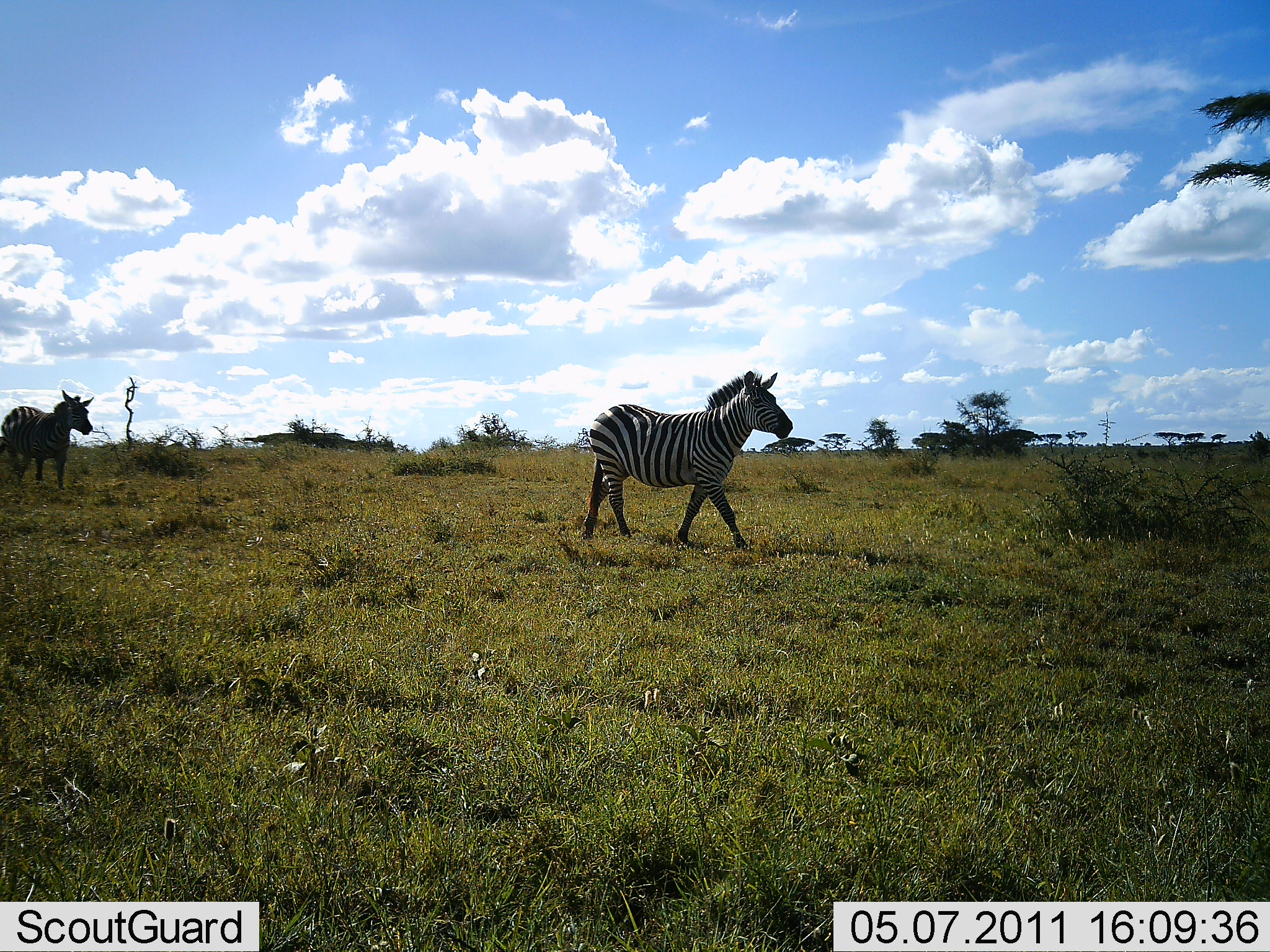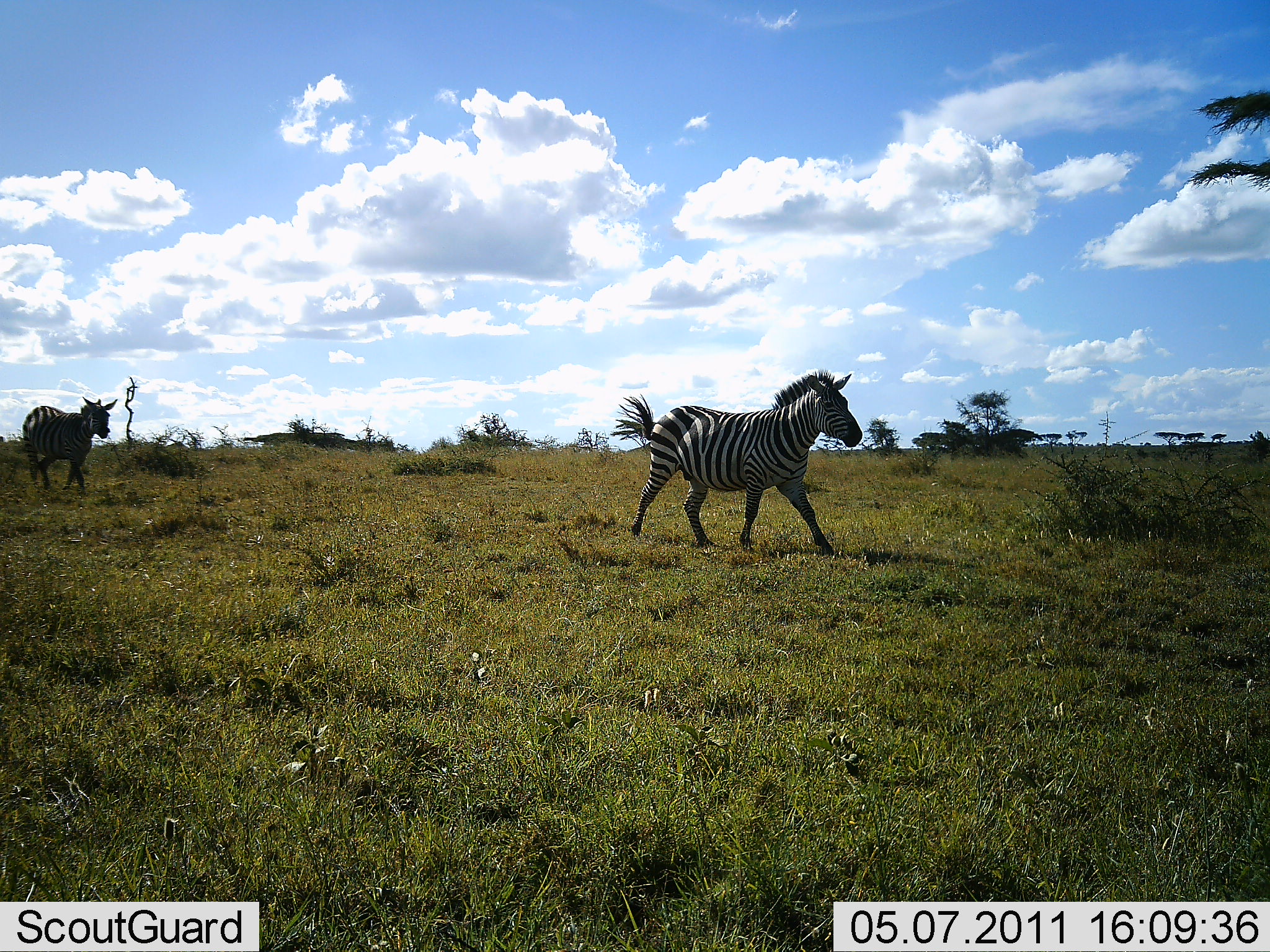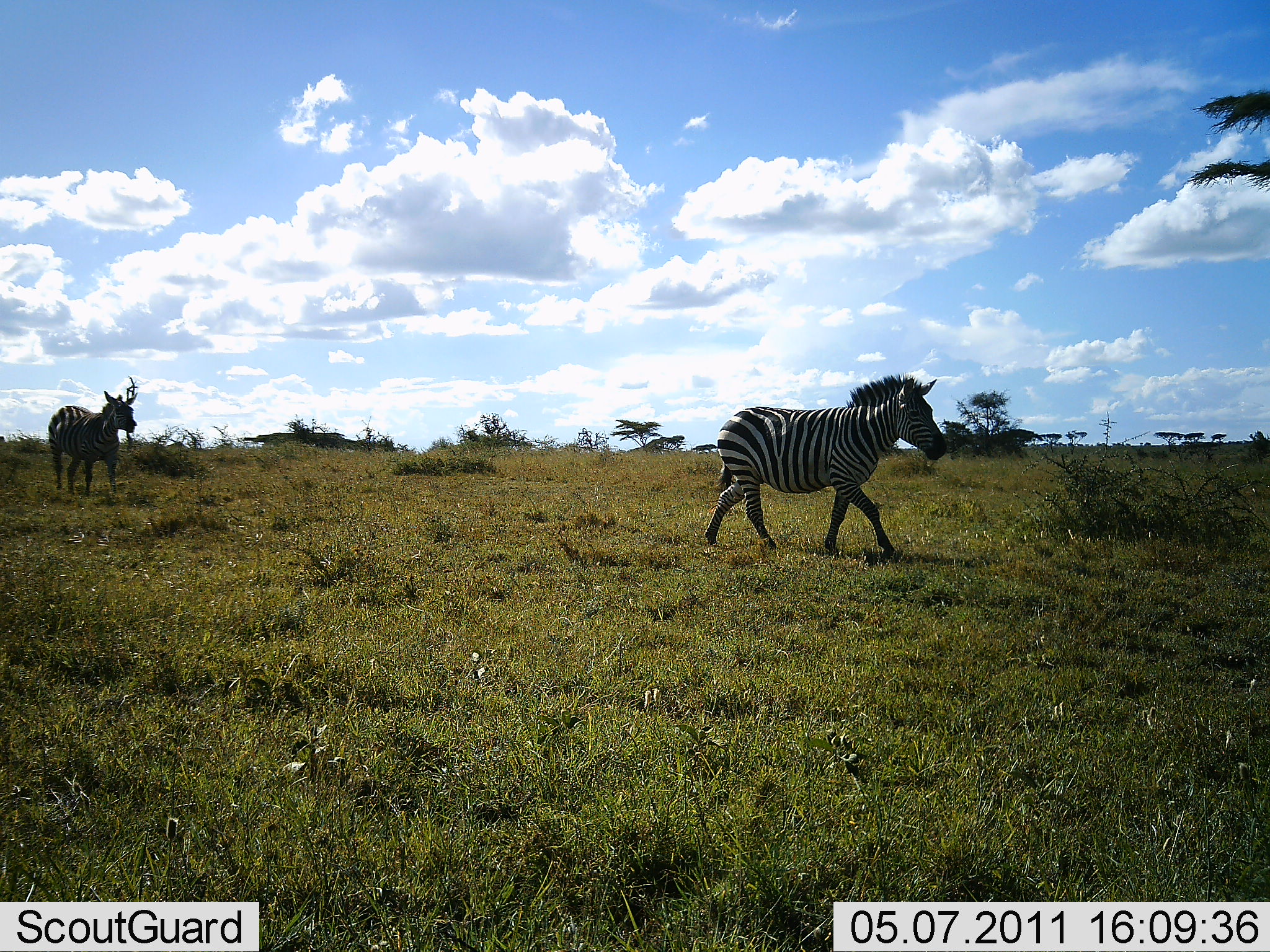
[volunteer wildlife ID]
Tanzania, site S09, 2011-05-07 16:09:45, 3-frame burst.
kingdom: Animalia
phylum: Chordata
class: Mammalia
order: Perissodactyla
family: Equidae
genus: Equus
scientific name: Equus quagga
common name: plains zebra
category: zebra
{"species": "zebra (plains zebra) (Equus quagga)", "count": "2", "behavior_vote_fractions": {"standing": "0%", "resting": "0%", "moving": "100%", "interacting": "0%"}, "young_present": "0%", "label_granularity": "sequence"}